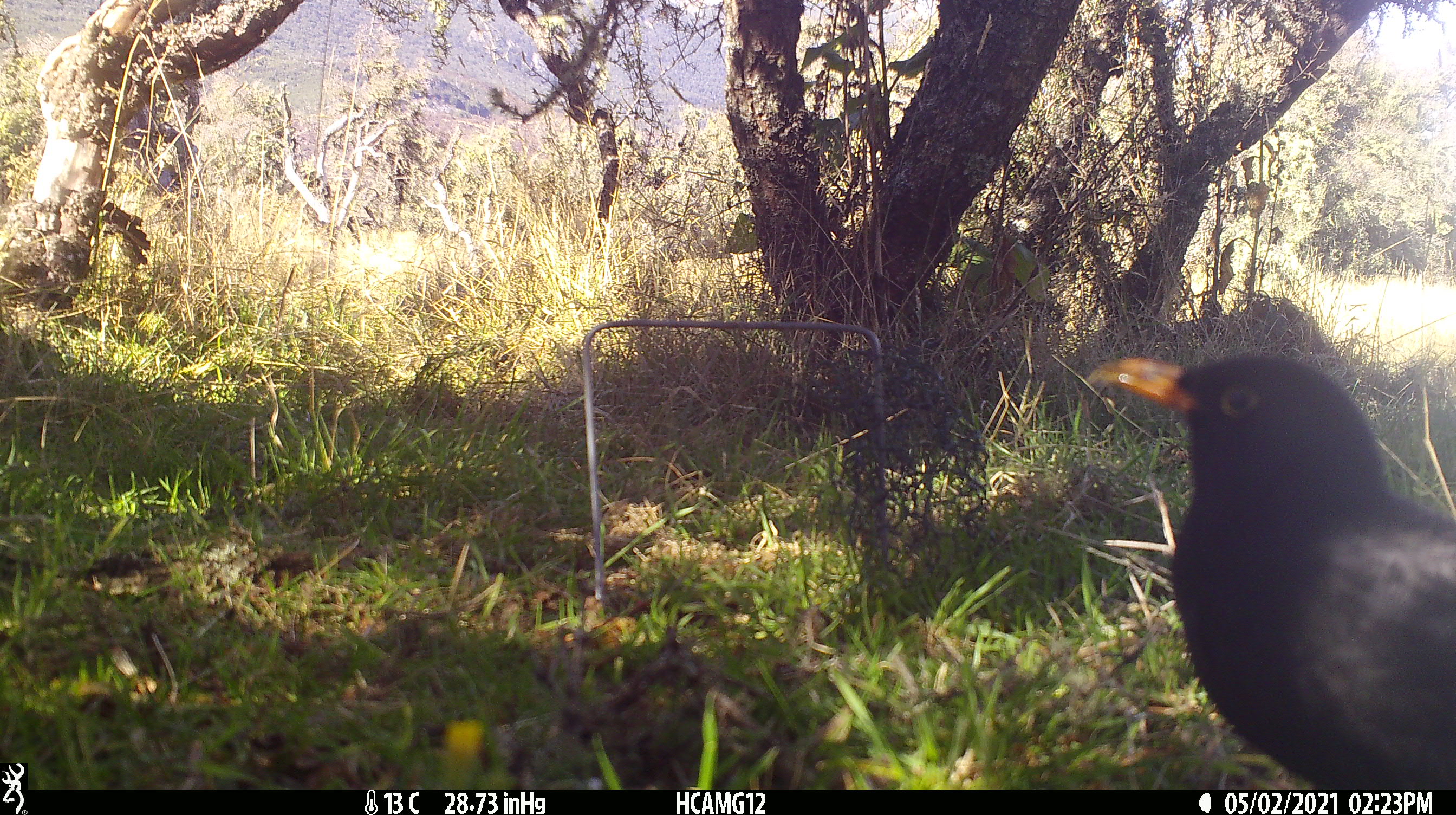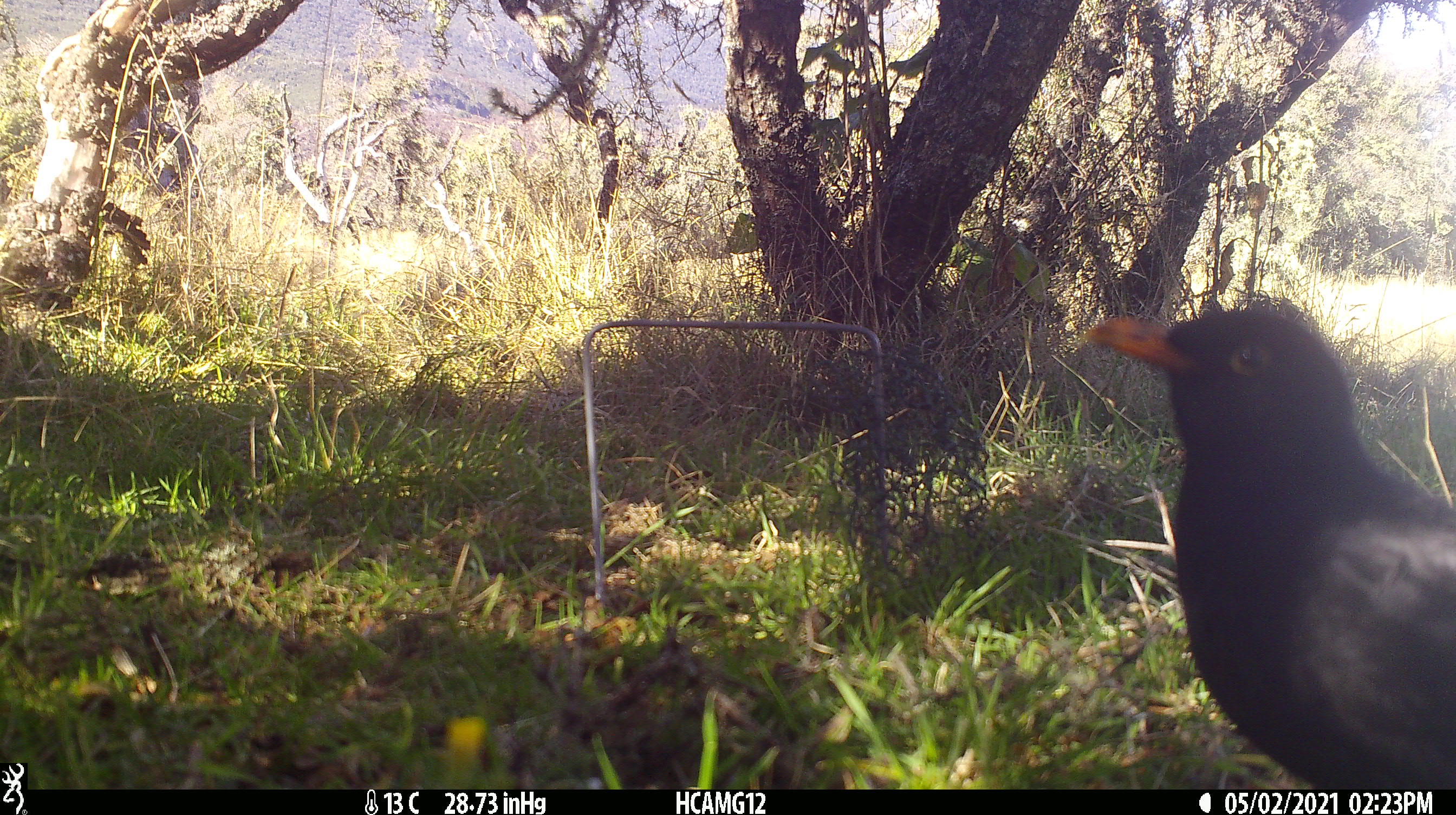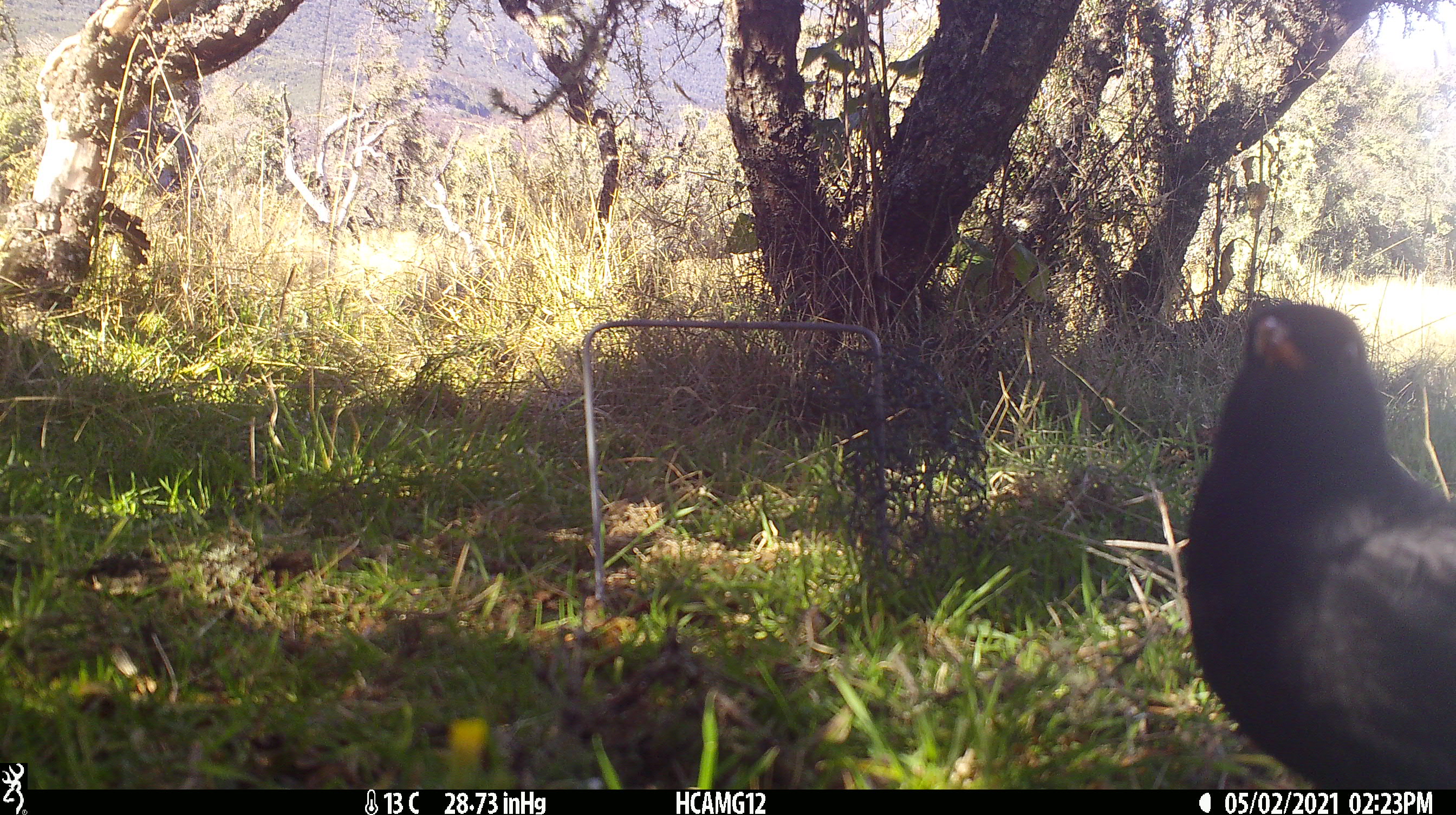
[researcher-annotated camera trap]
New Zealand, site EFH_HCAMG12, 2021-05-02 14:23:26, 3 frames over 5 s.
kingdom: Animalia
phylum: Chordata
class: Aves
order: Passeriformes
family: Turdidae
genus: Turdus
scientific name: Turdus merula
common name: eurasian blackbird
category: blackbird